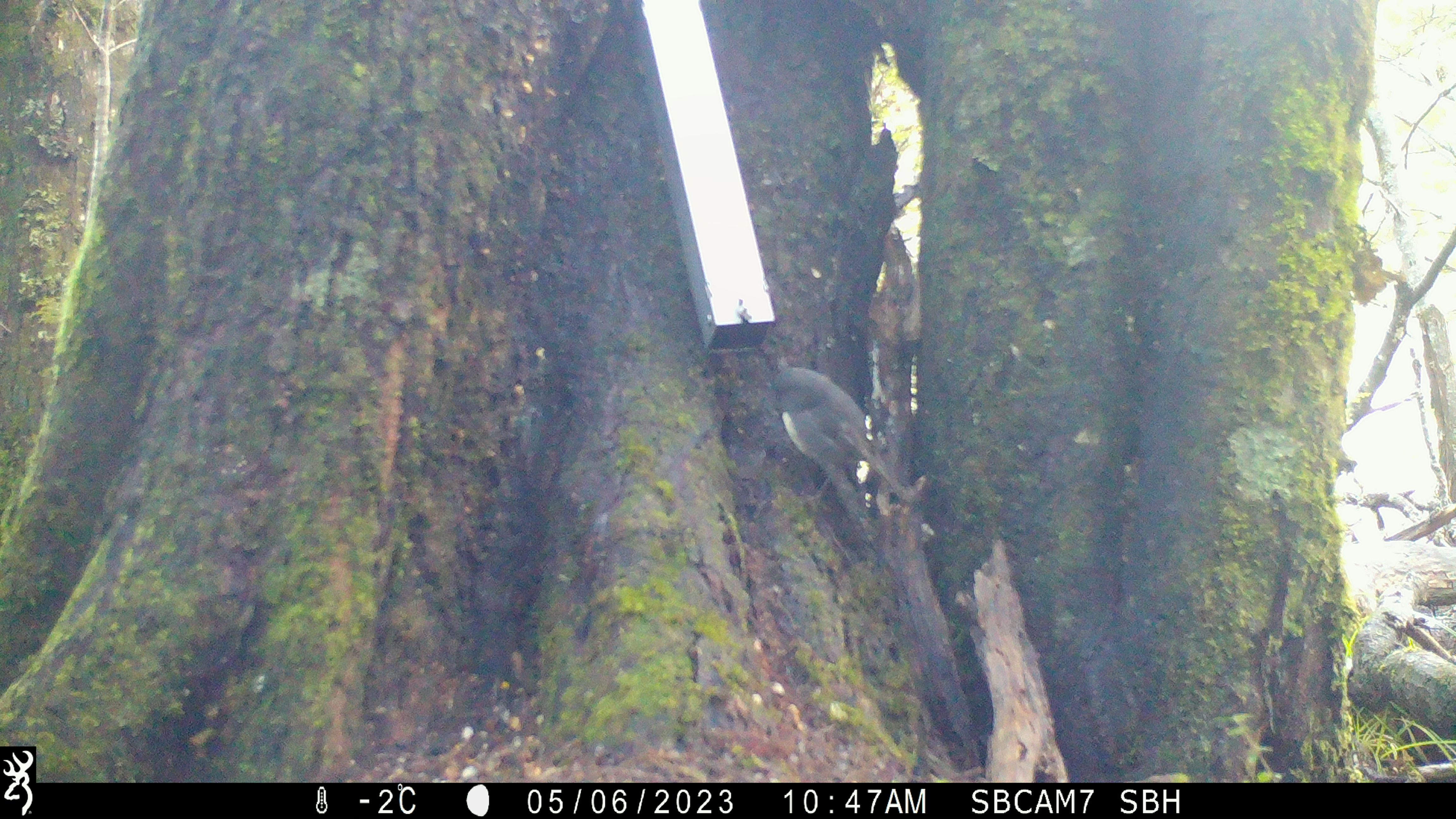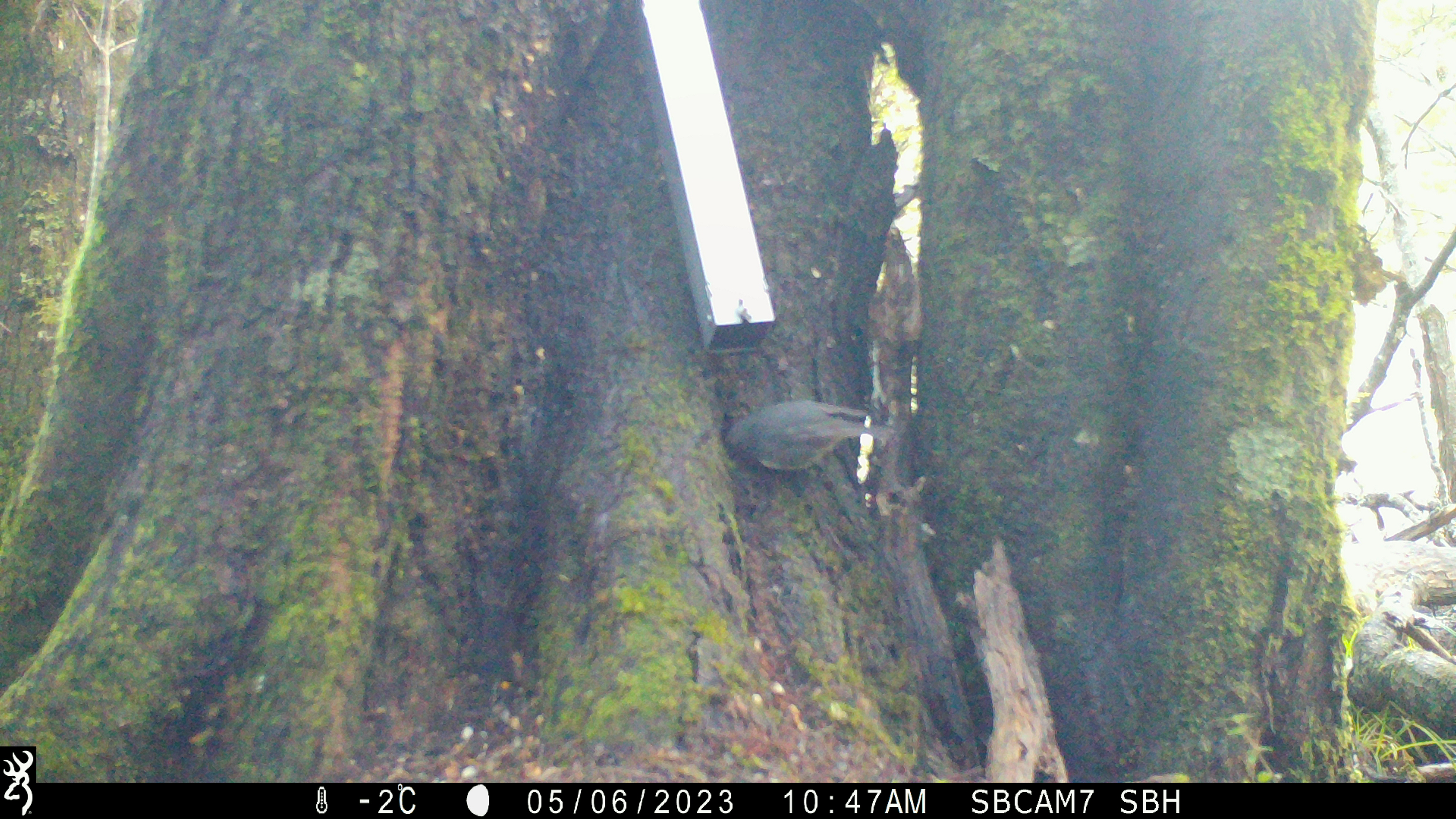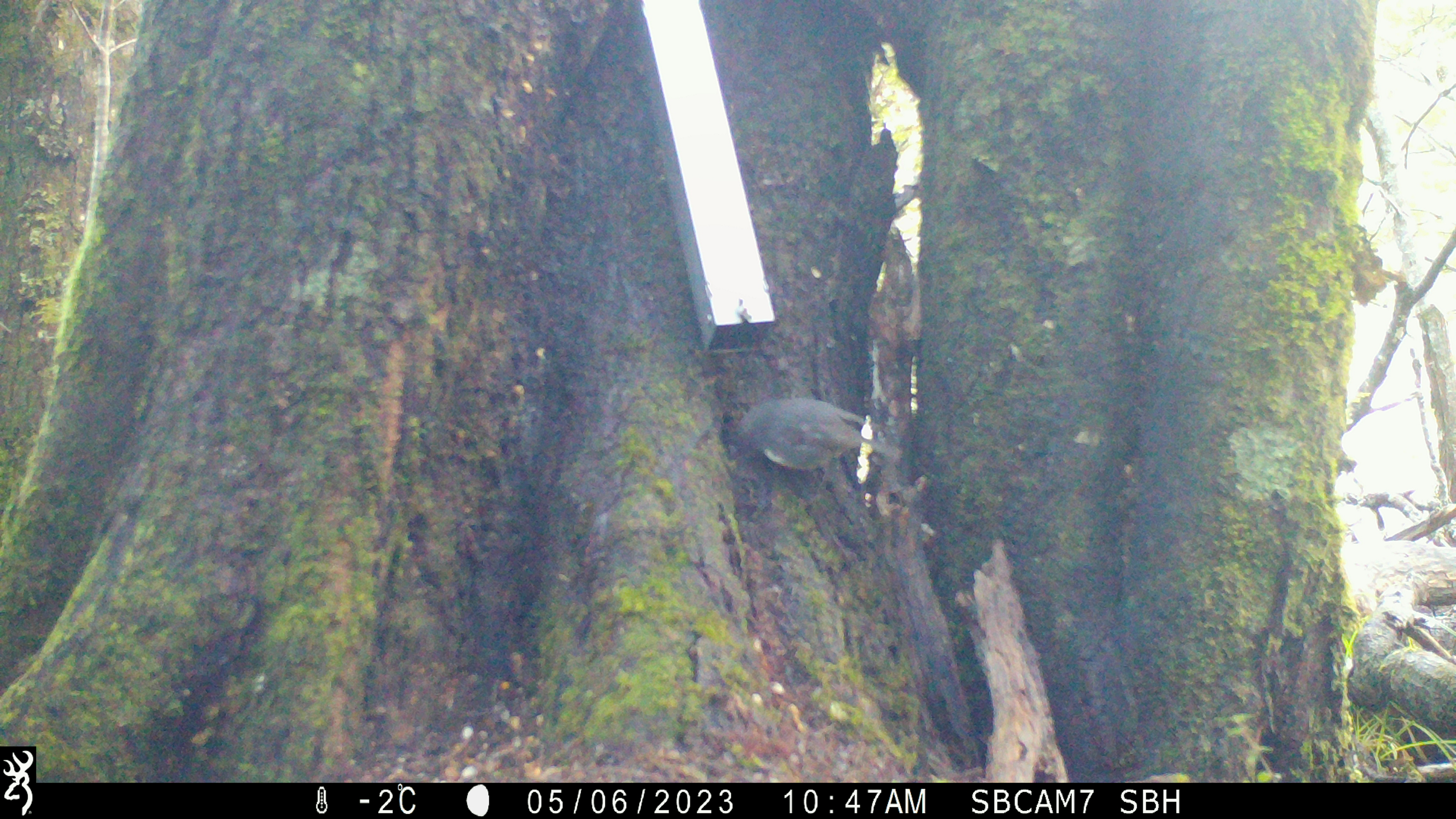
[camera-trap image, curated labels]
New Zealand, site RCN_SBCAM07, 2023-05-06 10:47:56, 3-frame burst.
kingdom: Animalia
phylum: Chordata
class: Aves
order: Passeriformes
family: Petroicidae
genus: Petroica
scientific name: Petroica australis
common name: new zealand robin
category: robin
Robin (new zealand robin) (Petroica australis).